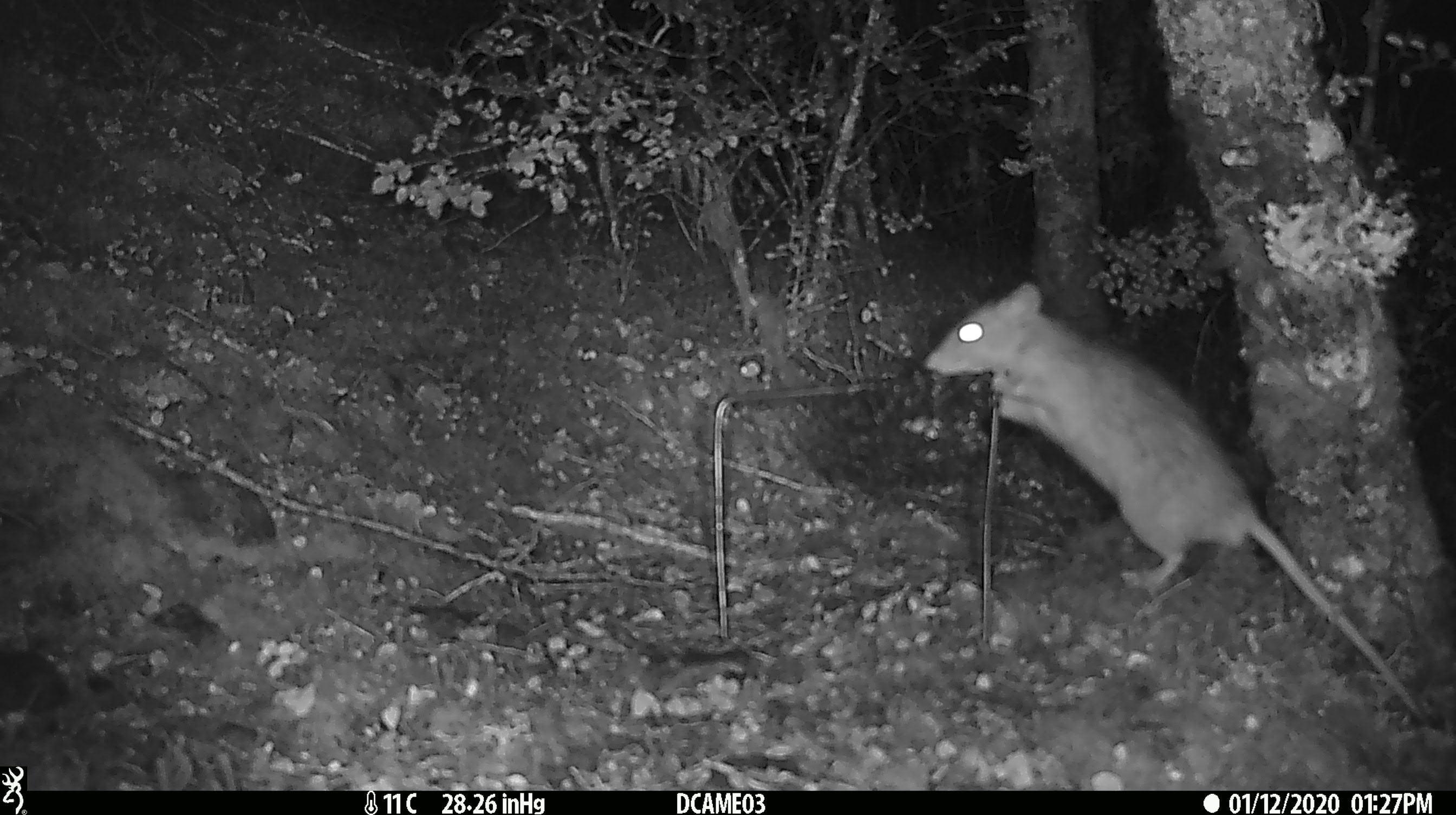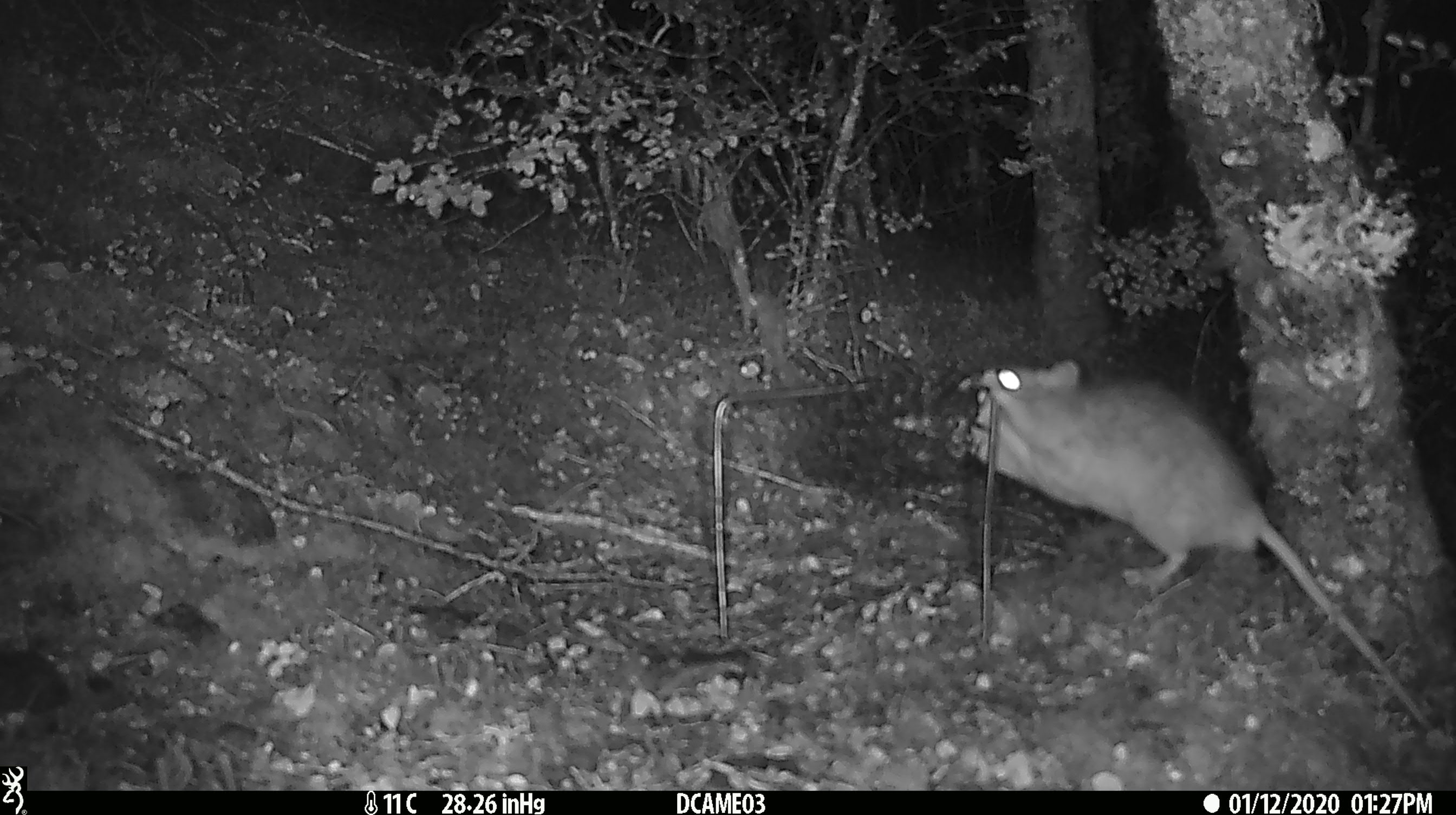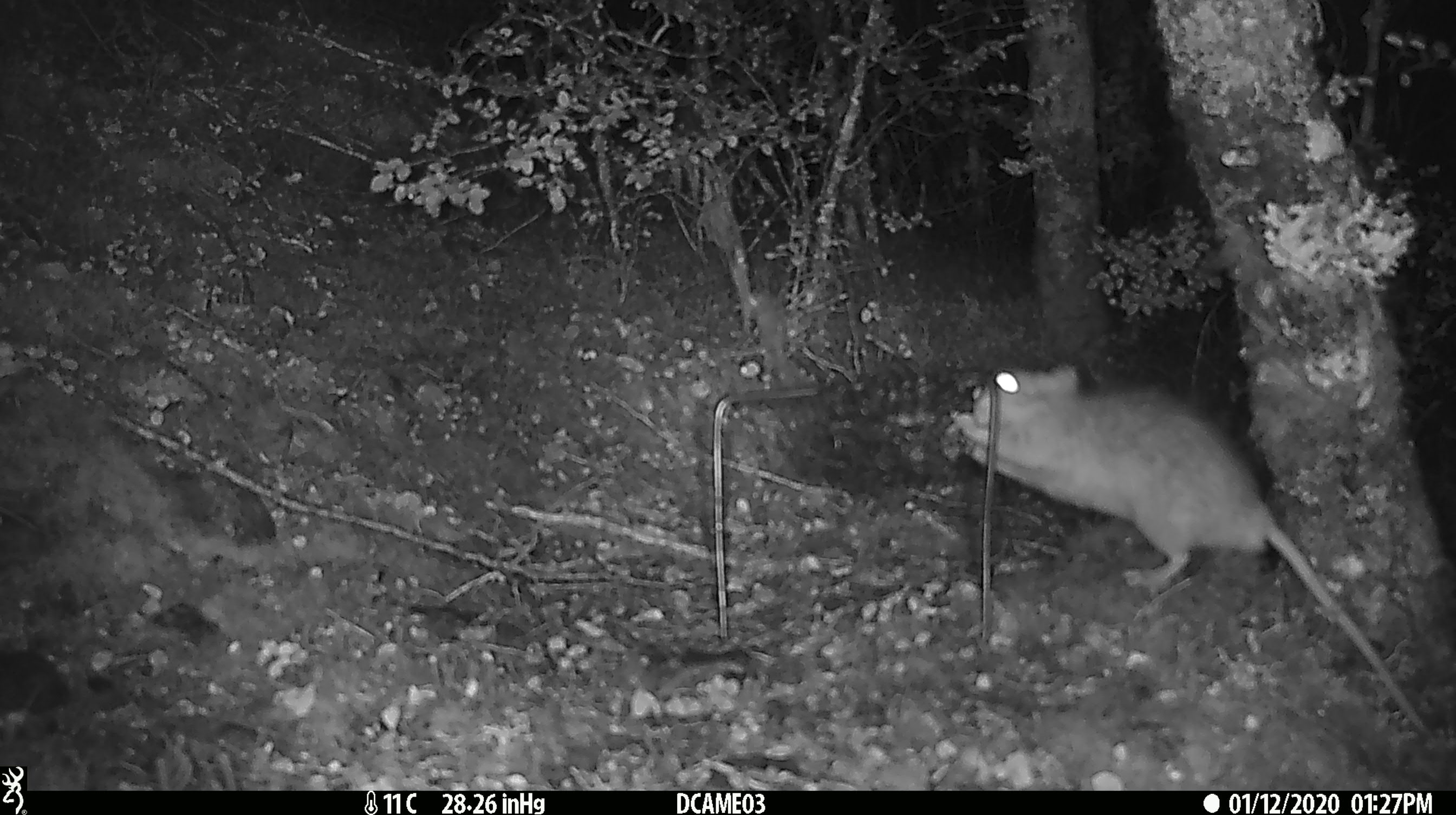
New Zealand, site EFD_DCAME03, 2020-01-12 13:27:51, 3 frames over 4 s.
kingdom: Animalia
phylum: Chordata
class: Mammalia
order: Rodentia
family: Muridae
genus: Rattus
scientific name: Rattus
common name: rat